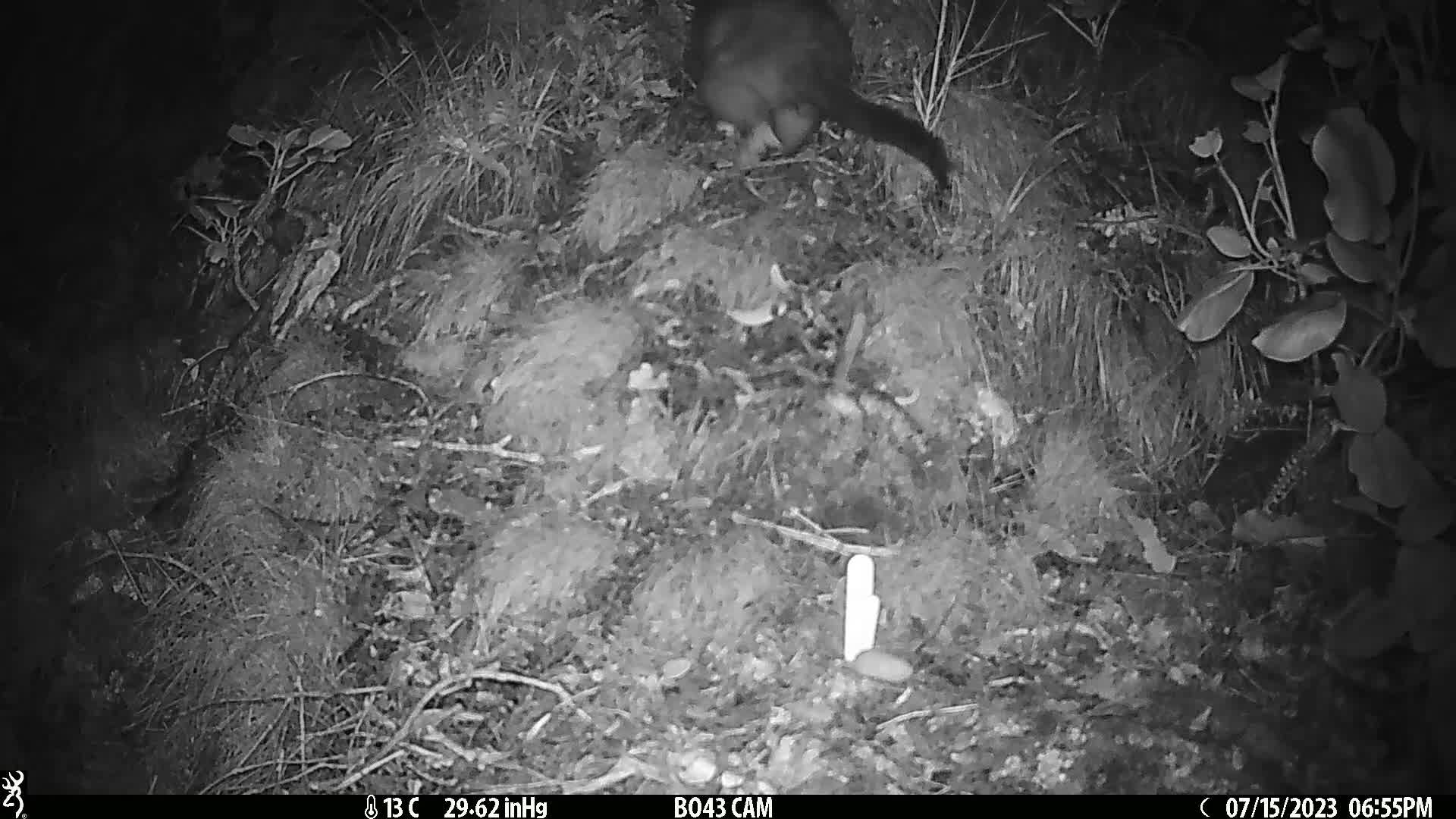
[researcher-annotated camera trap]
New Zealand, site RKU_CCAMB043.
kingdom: Animalia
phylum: Chordata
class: Mammalia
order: Diprotodontia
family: Phalangeridae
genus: Trichosurus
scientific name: Trichosurus vulpecula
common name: common brushtail possum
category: possum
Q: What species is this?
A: Possum (common brushtail possum) (Trichosurus vulpecula).